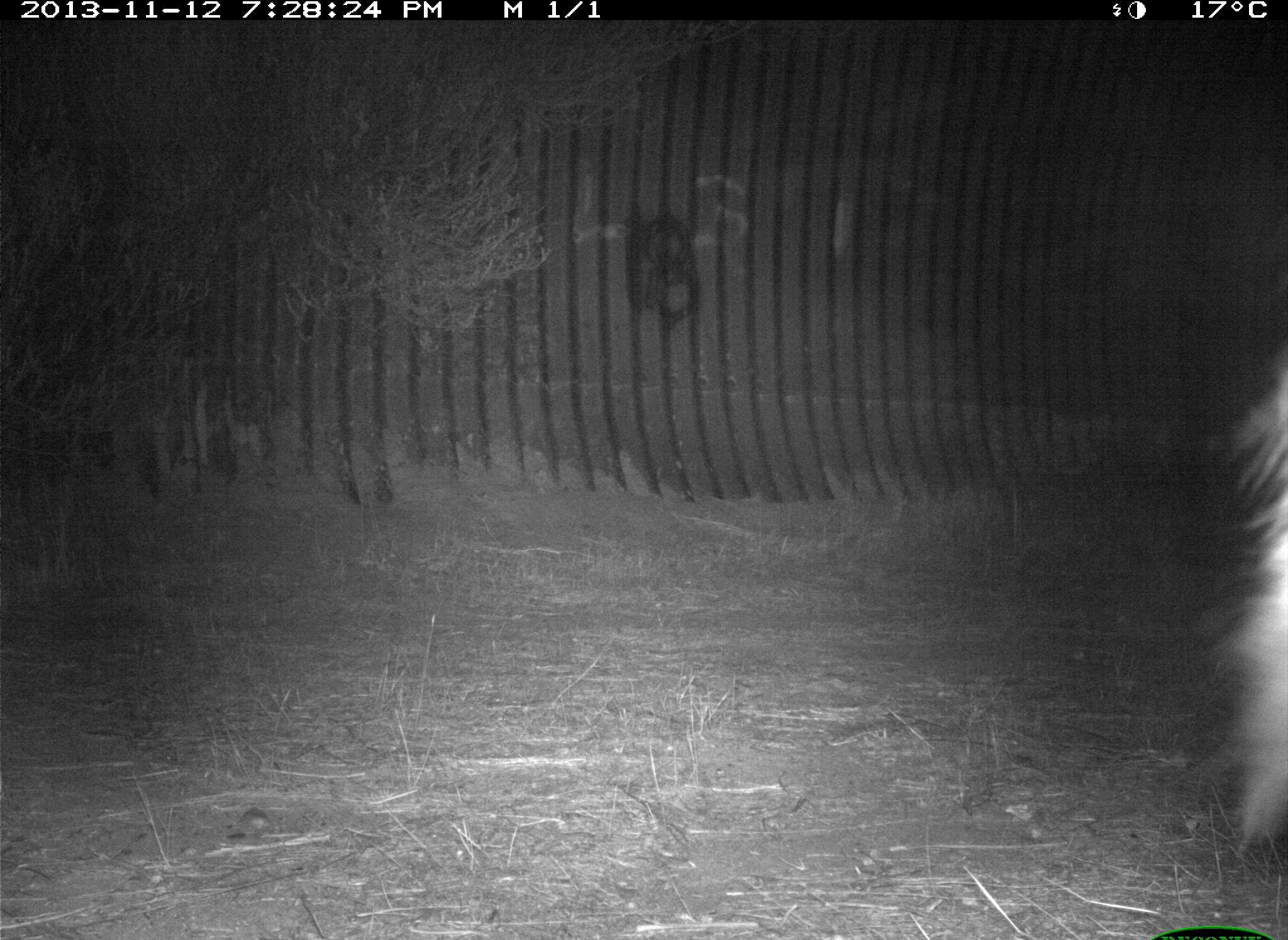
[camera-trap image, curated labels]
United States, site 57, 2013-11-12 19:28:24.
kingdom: Animalia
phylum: Chordata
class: Mammalia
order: Carnivora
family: Procyonidae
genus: Procyon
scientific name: Procyon lotor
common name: raccoon